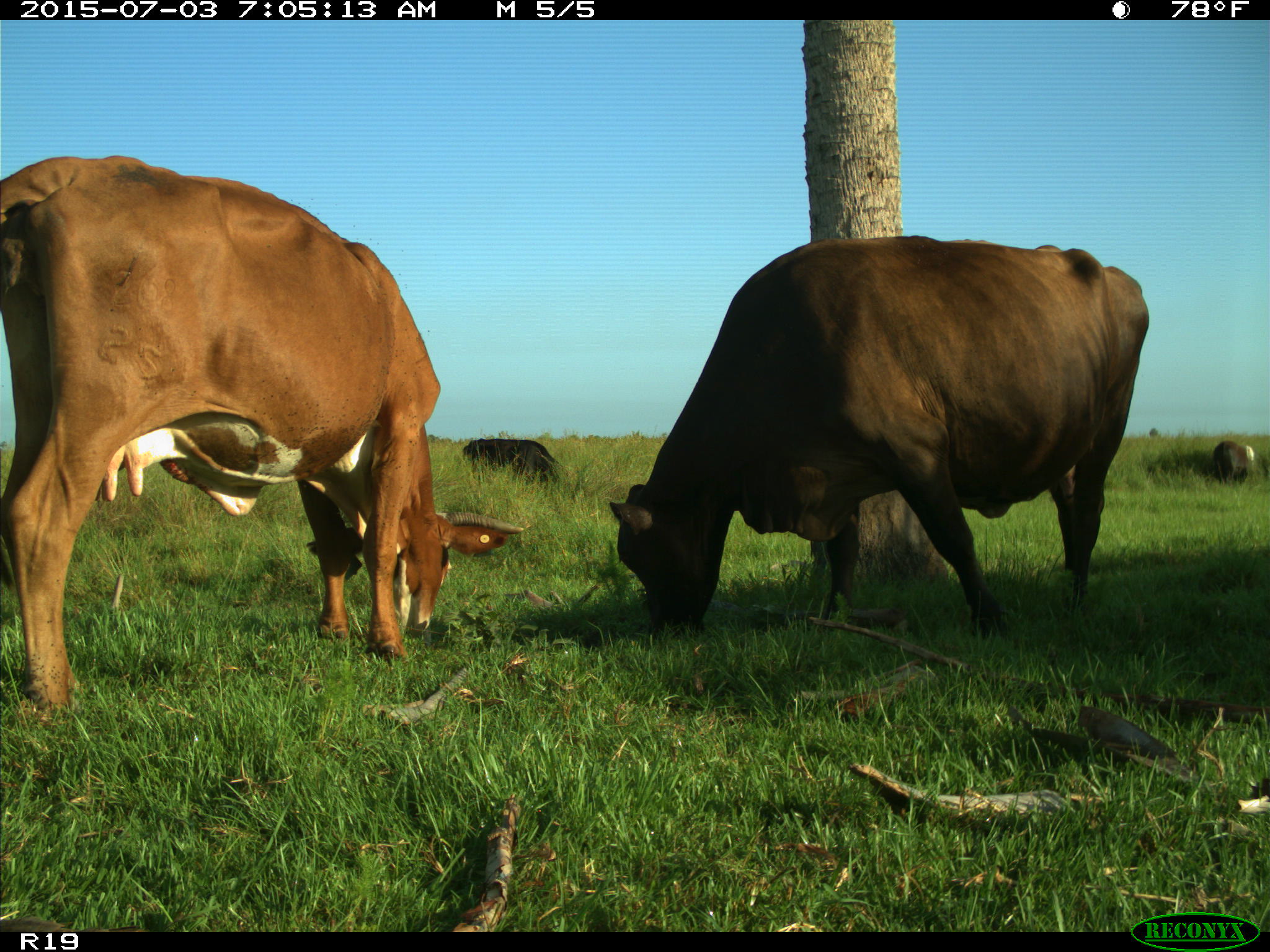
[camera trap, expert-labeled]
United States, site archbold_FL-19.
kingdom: Animalia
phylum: Chordata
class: Mammalia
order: Artiodactyla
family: Bovidae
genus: Bos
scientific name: Bos taurus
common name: domestic cow